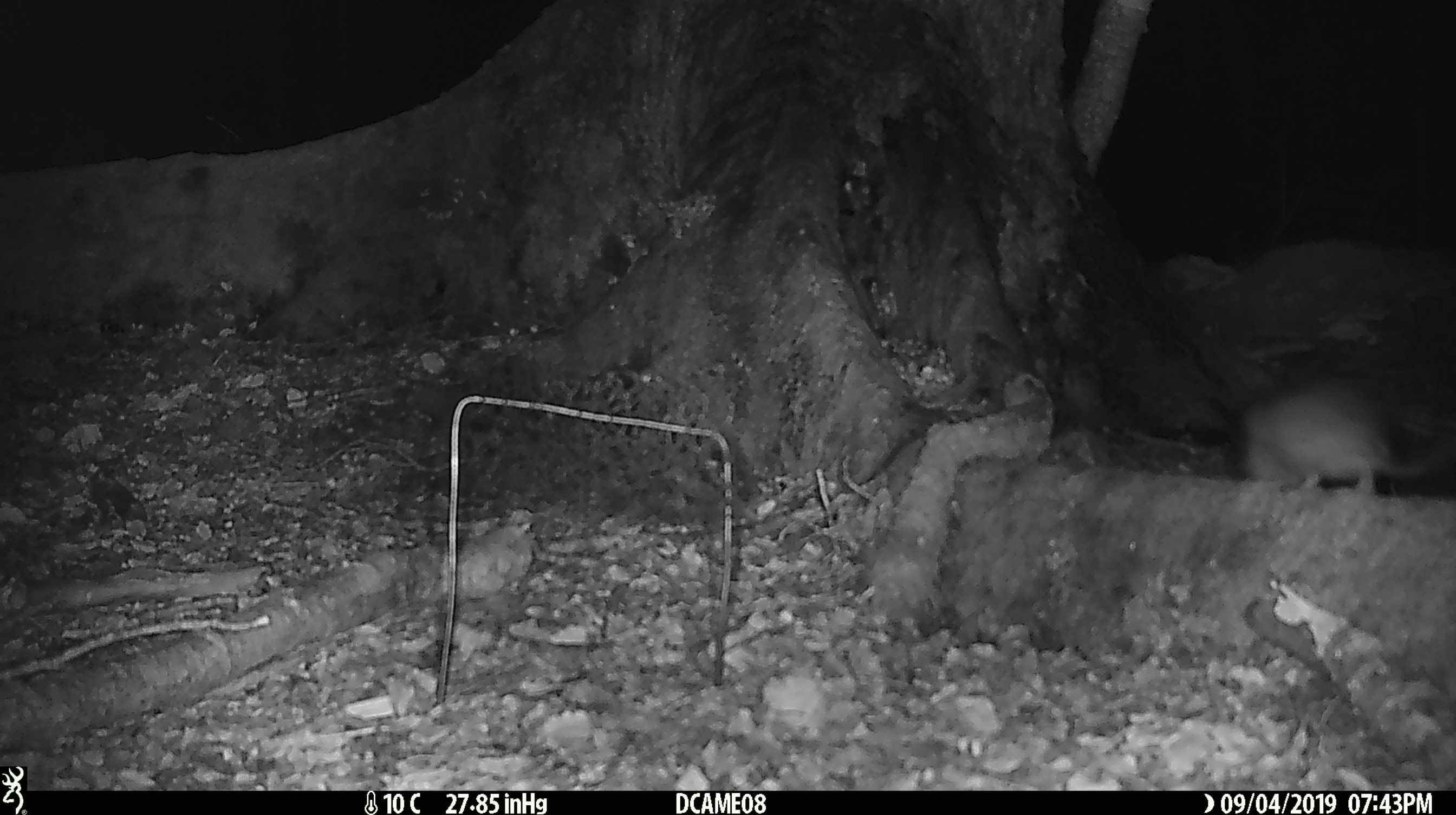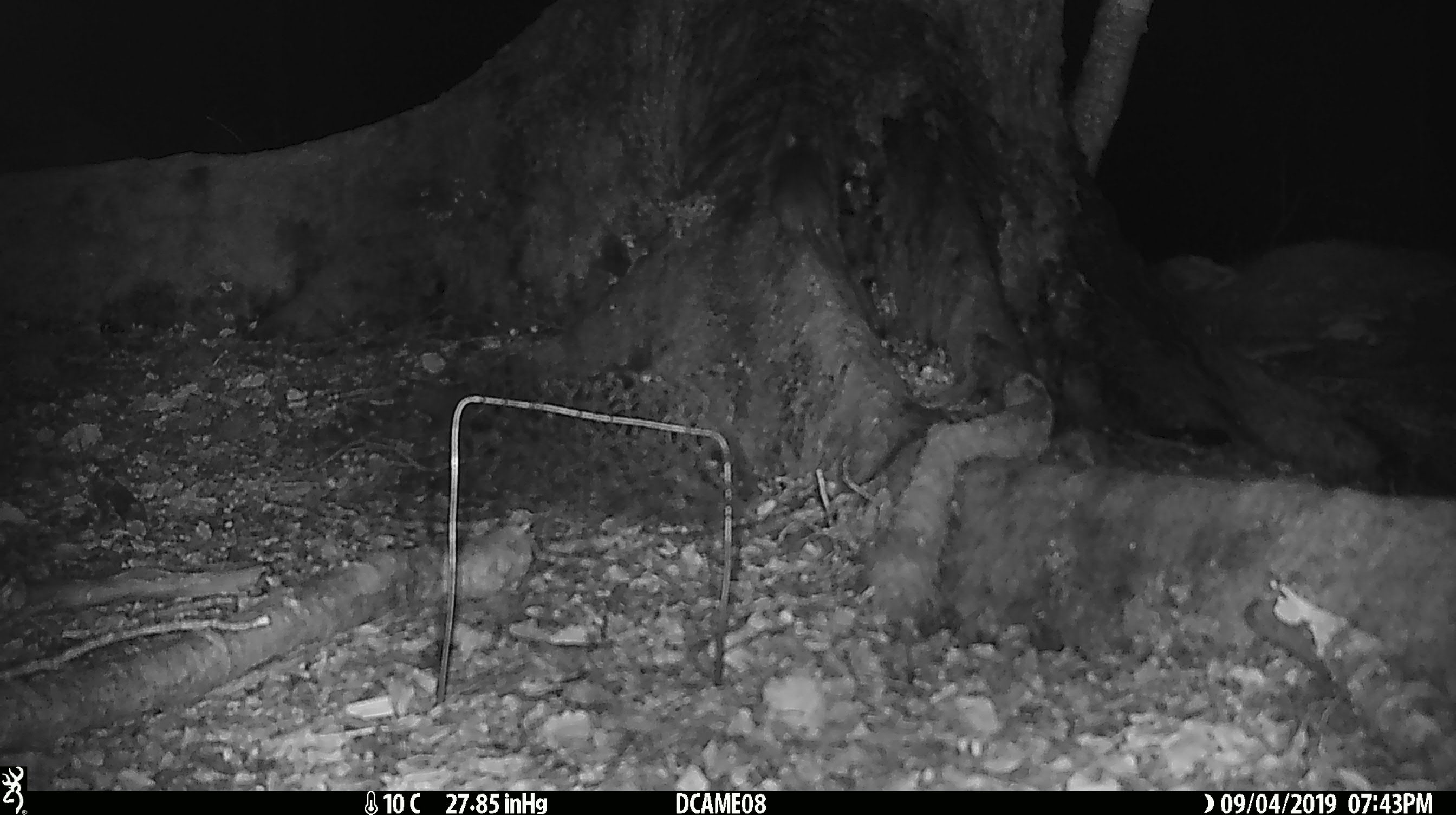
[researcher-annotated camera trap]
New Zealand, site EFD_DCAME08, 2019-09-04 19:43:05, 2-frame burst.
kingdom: Animalia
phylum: Chordata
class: Mammalia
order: Rodentia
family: Muridae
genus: Rattus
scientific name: Rattus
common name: rat